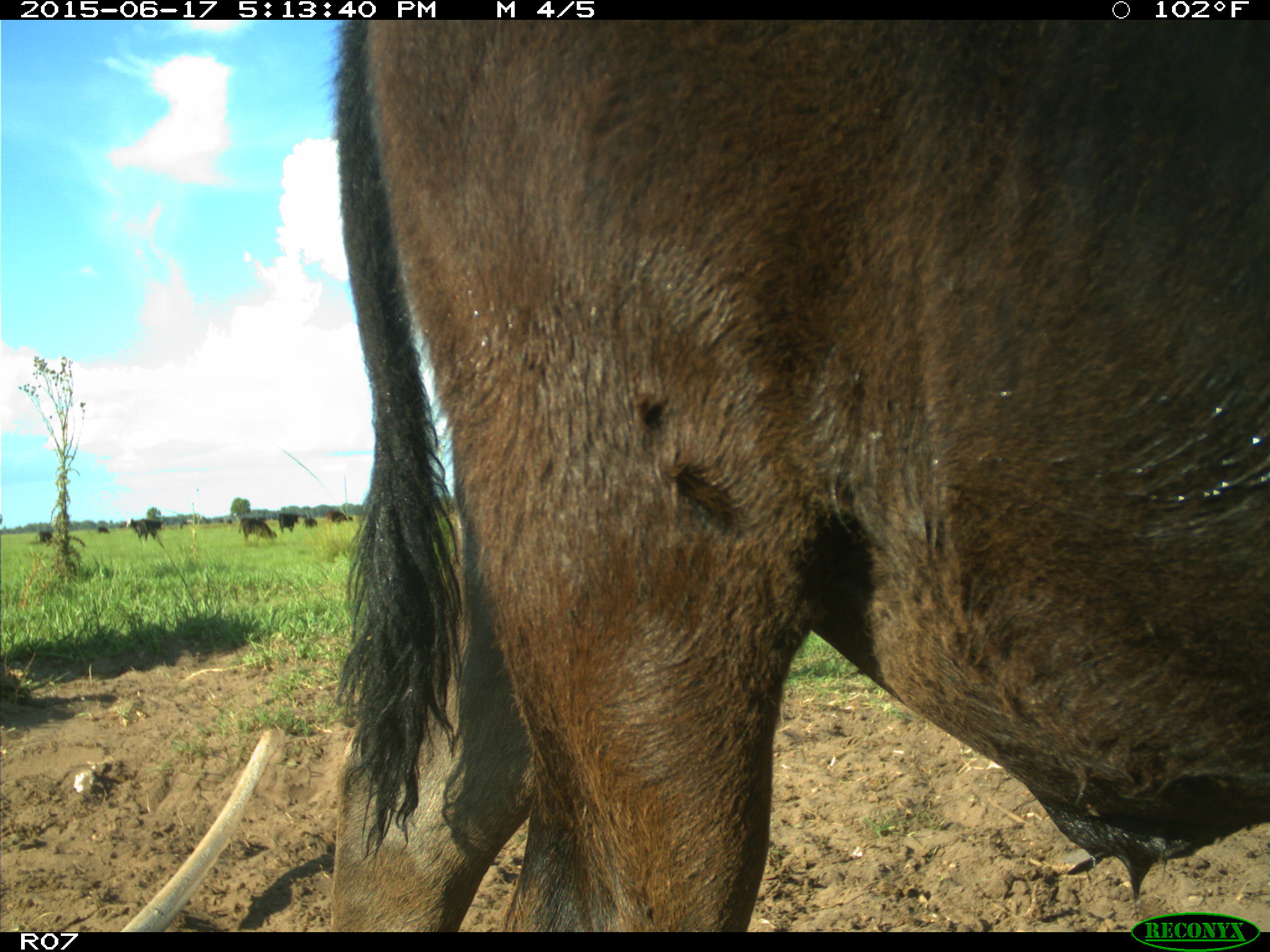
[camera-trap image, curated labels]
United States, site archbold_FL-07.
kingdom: Animalia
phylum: Chordata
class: Mammalia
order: Artiodactyla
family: Bovidae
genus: Bos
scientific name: Bos taurus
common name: domestic cow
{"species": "Bos taurus (domestic cow)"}